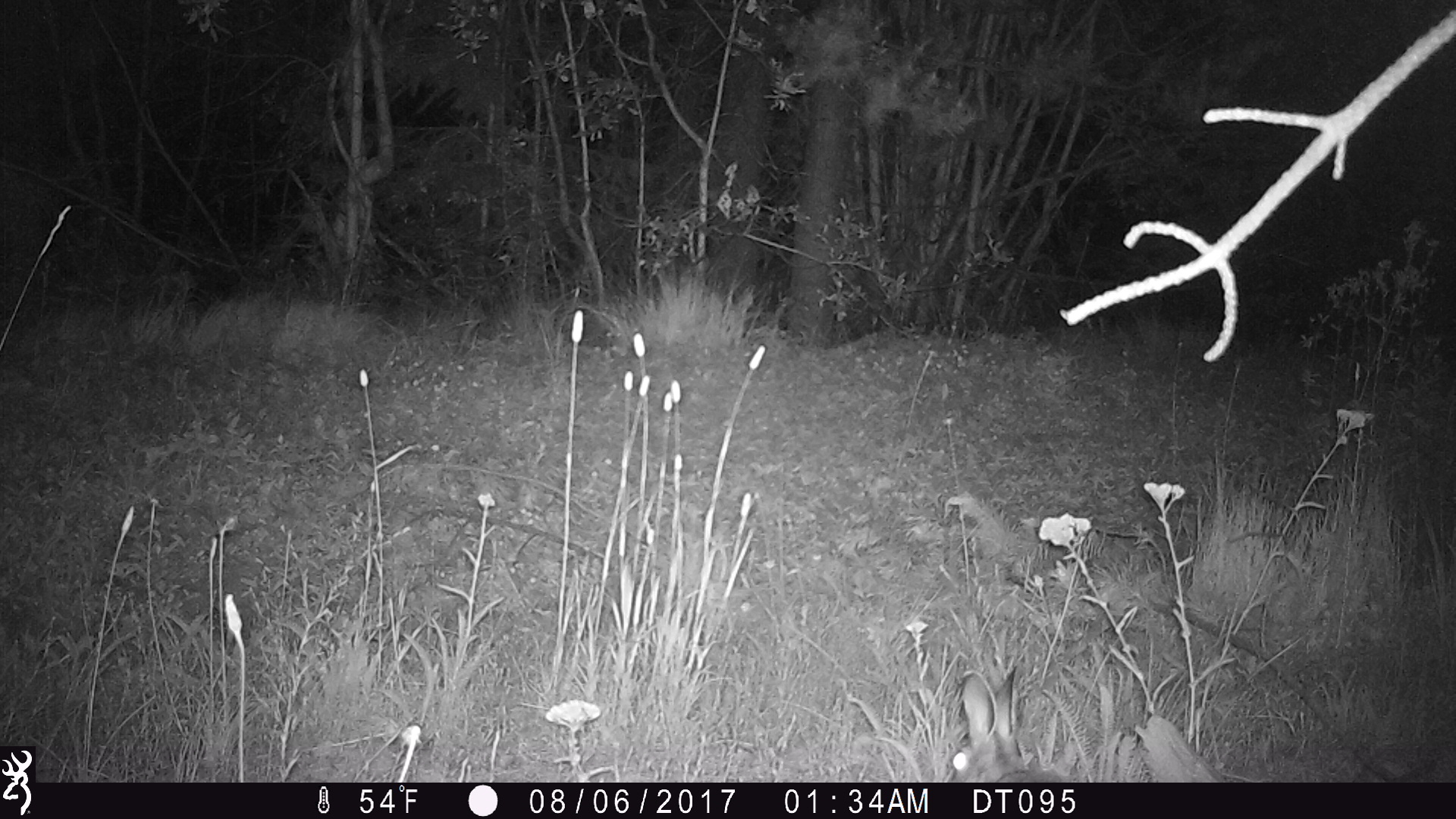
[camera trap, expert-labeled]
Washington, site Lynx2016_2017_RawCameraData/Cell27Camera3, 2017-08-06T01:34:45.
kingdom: Animalia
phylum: Chordata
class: Mammalia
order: Lagomorpha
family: Leporidae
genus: Lepus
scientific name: Lepus americanus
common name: snowshoe hare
Lepus americanus (snowshoe hare). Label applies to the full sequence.